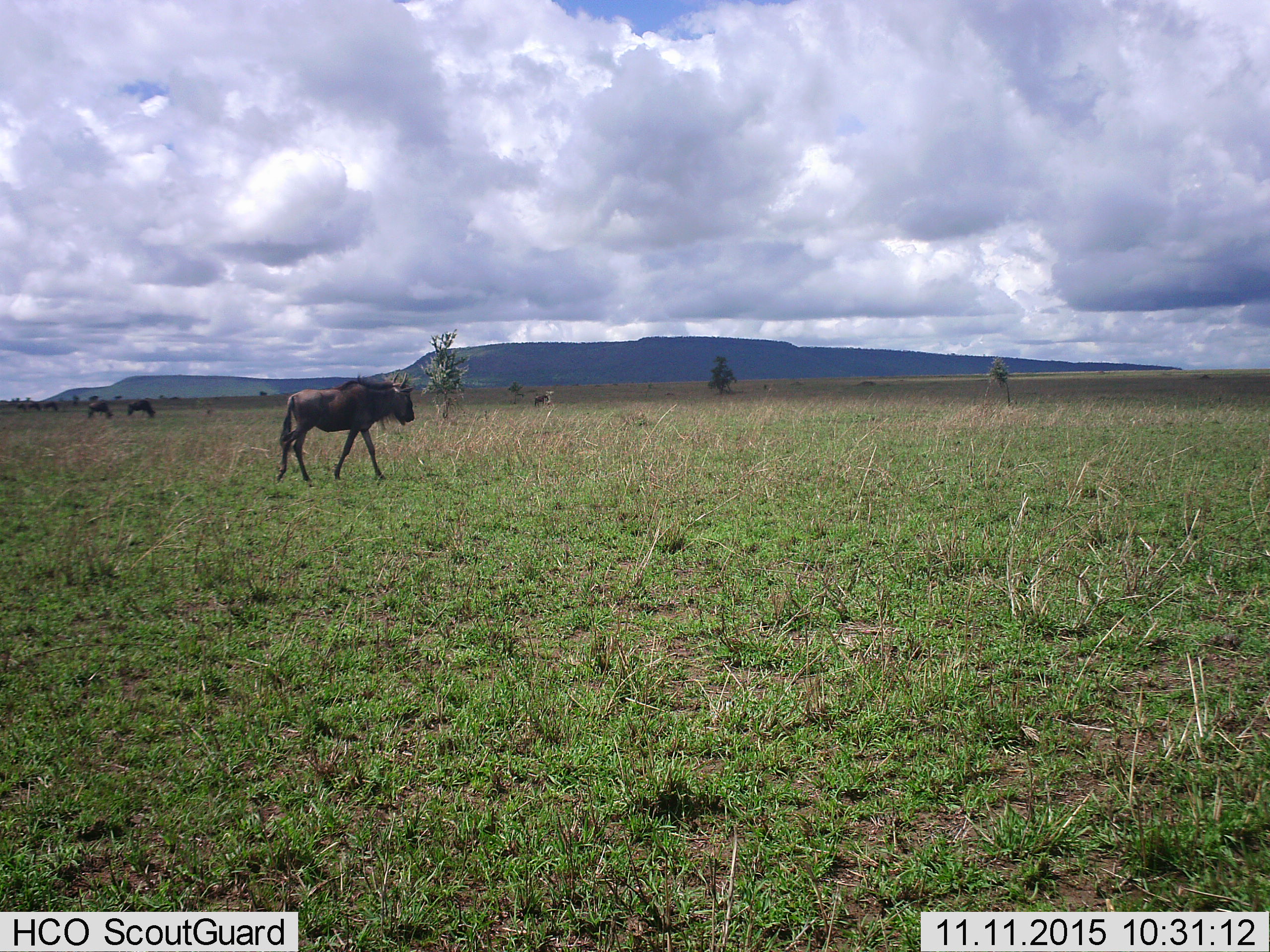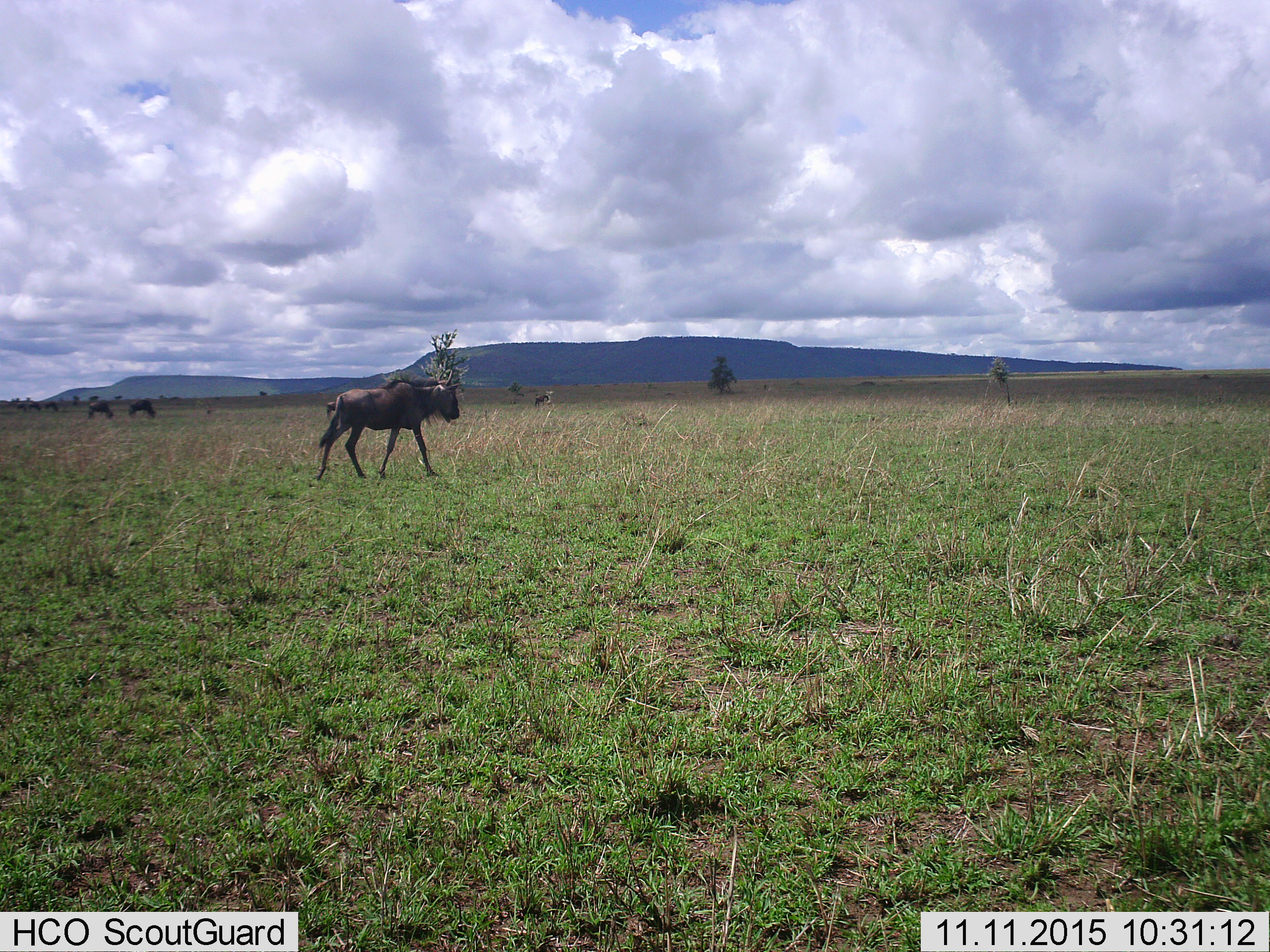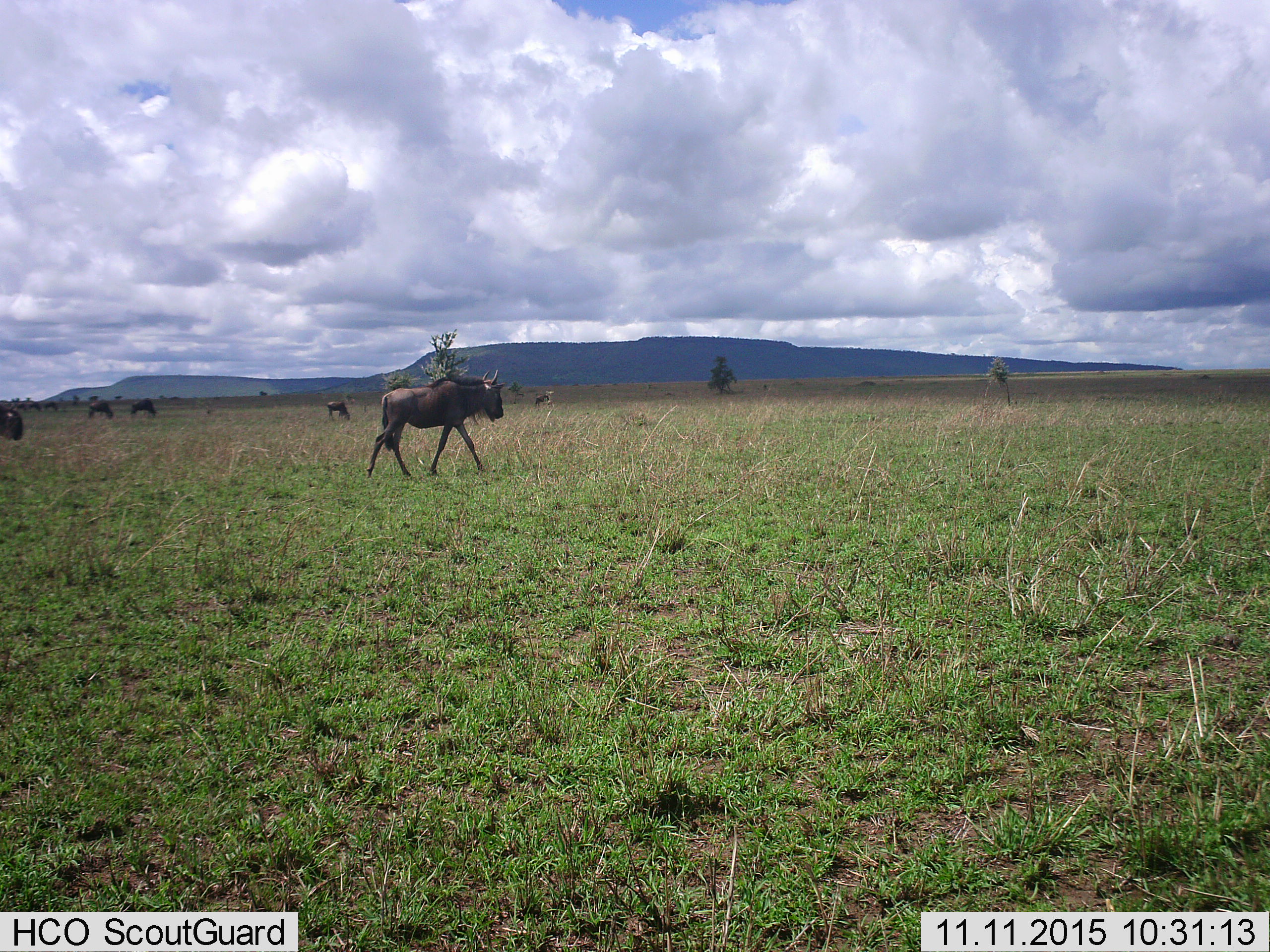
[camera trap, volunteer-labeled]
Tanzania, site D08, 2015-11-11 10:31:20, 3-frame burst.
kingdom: Animalia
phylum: Chordata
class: Mammalia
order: Artiodactyla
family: Bovidae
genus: Connochaetes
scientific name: Connochaetes taurinus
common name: blue wildebeest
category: wildebeest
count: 7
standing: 20%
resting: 0%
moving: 100%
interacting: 0%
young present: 0%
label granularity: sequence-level